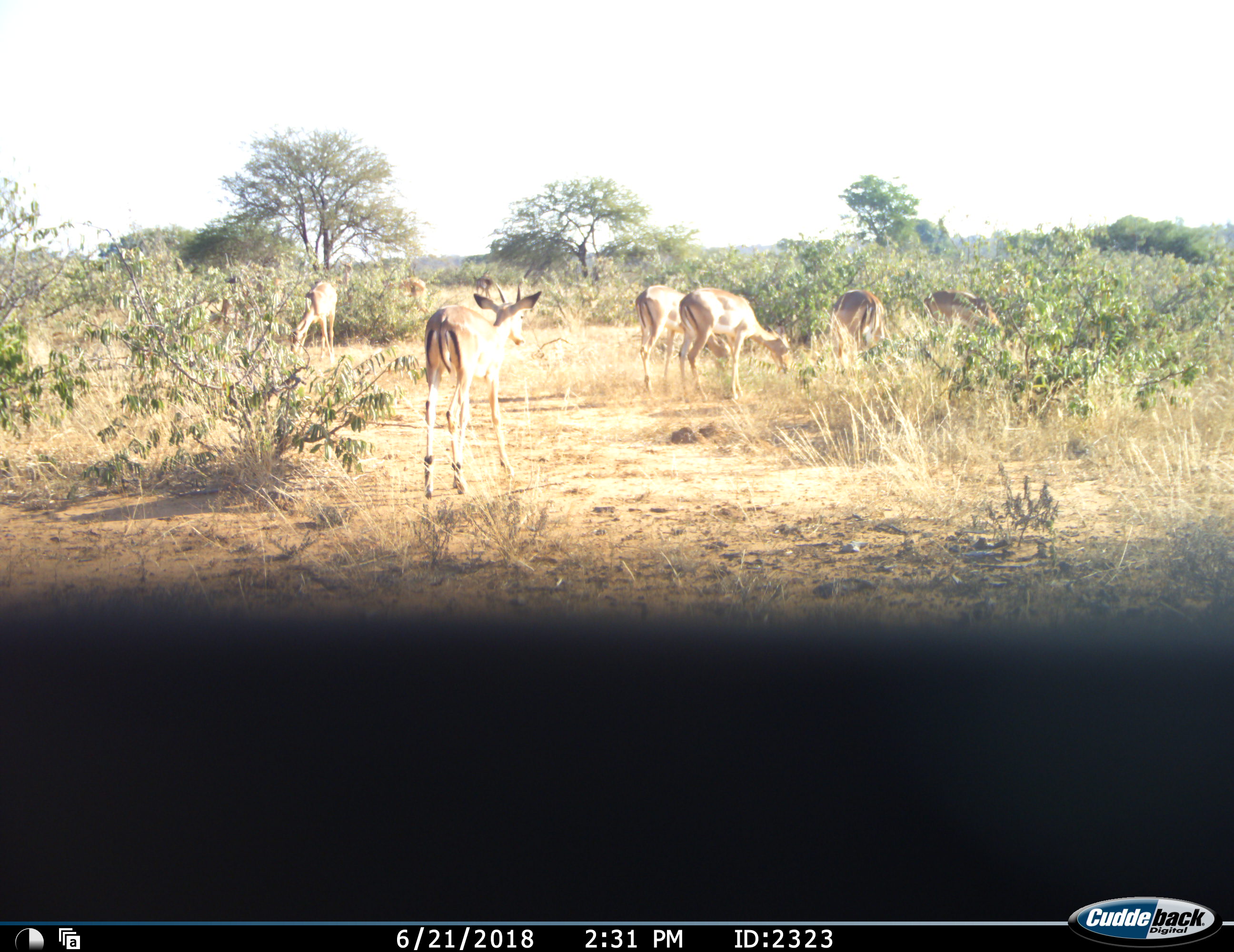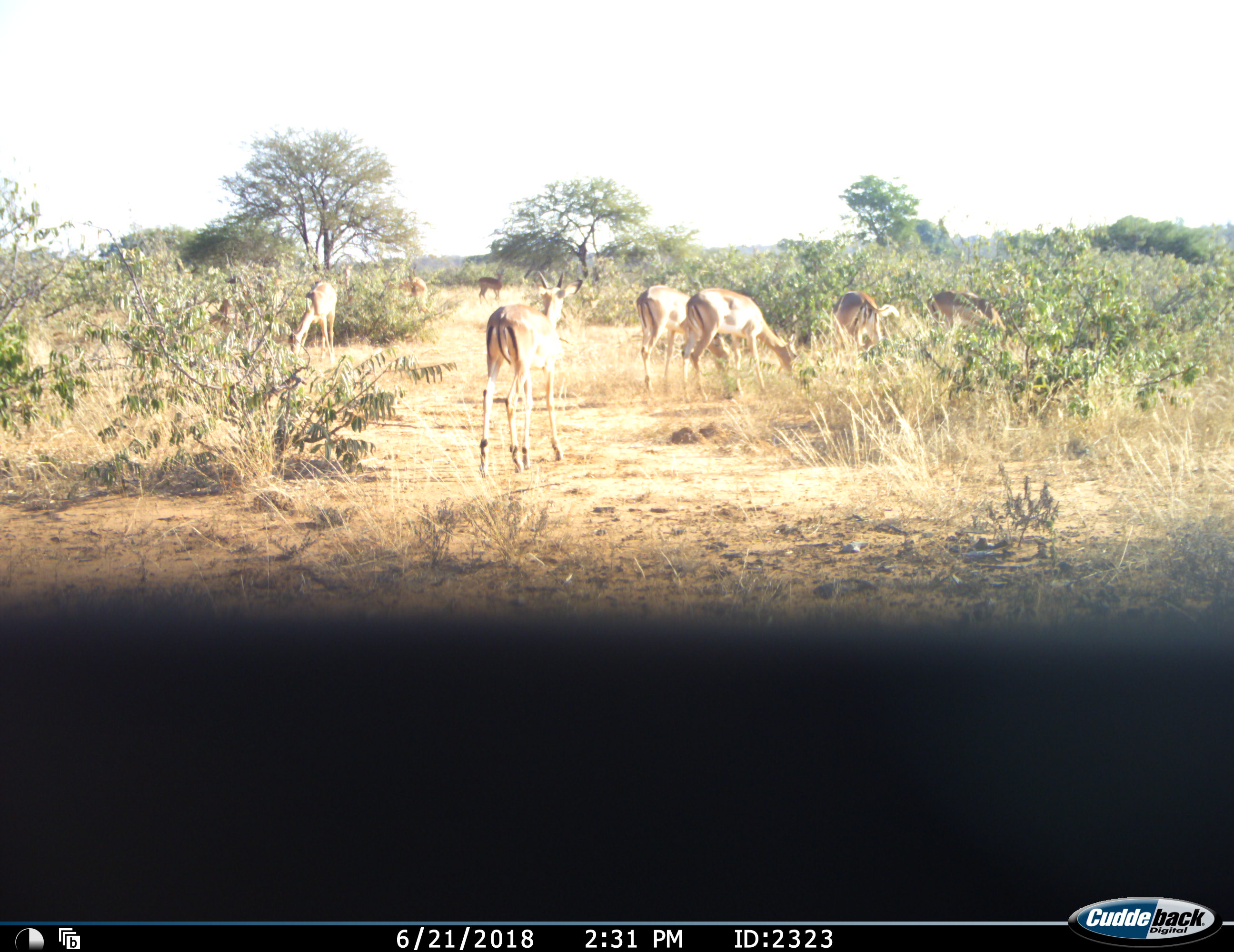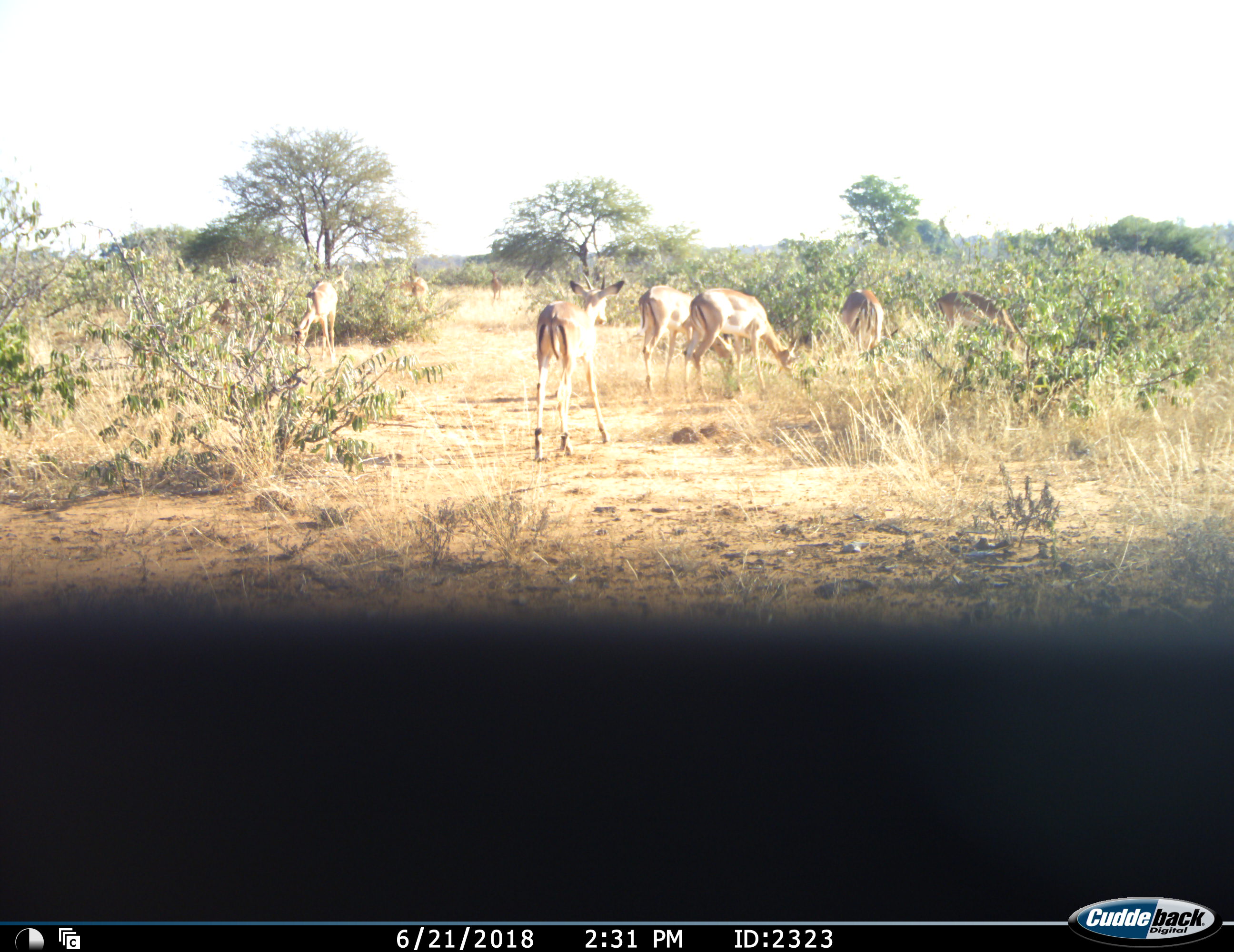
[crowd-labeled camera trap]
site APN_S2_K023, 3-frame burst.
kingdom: Animalia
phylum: Chordata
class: Mammalia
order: Artiodactyla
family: Bovidae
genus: Aepyceros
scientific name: Aepyceros melampus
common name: impala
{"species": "impala (Aepyceros melampus)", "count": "8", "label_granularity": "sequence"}